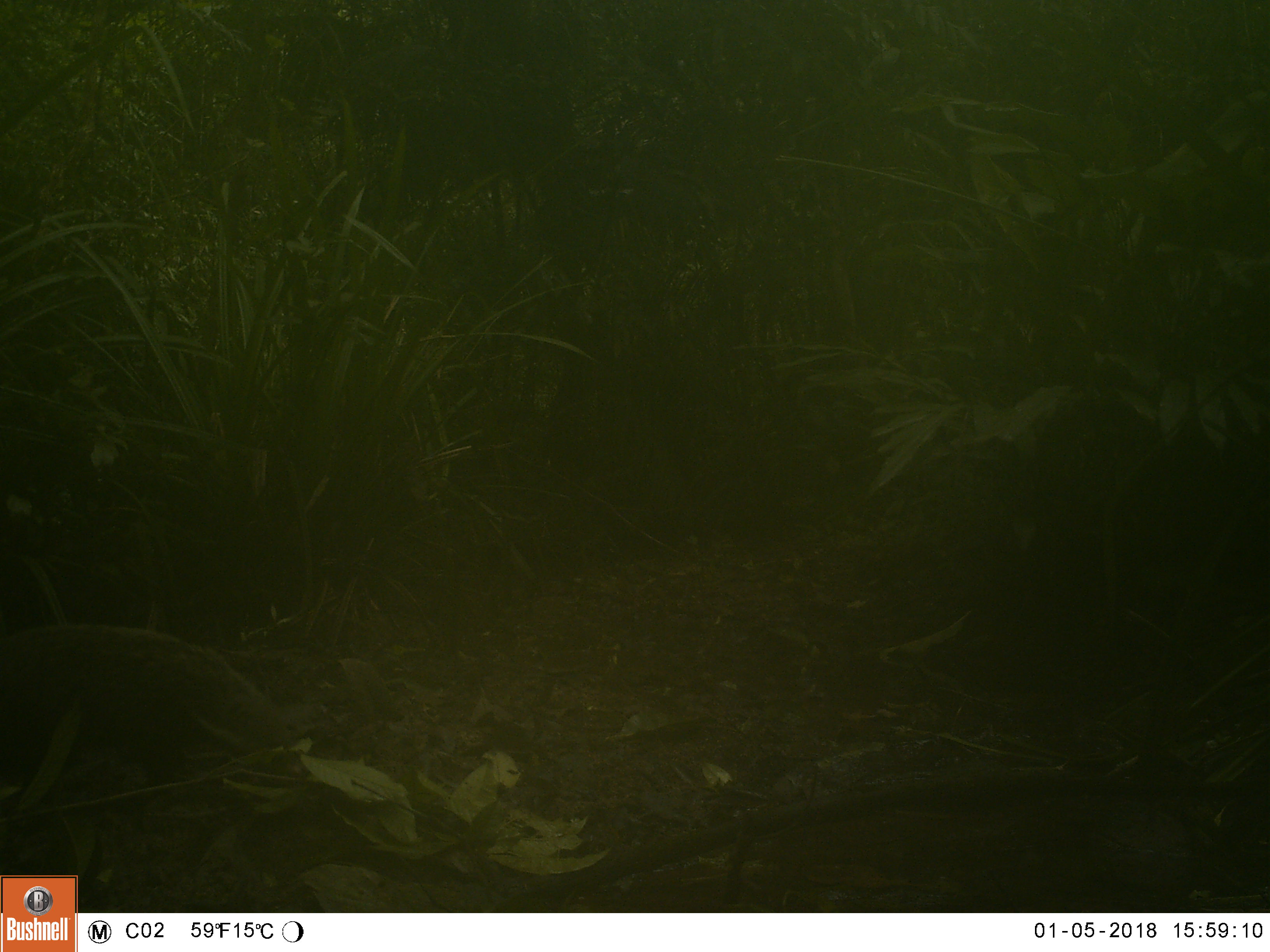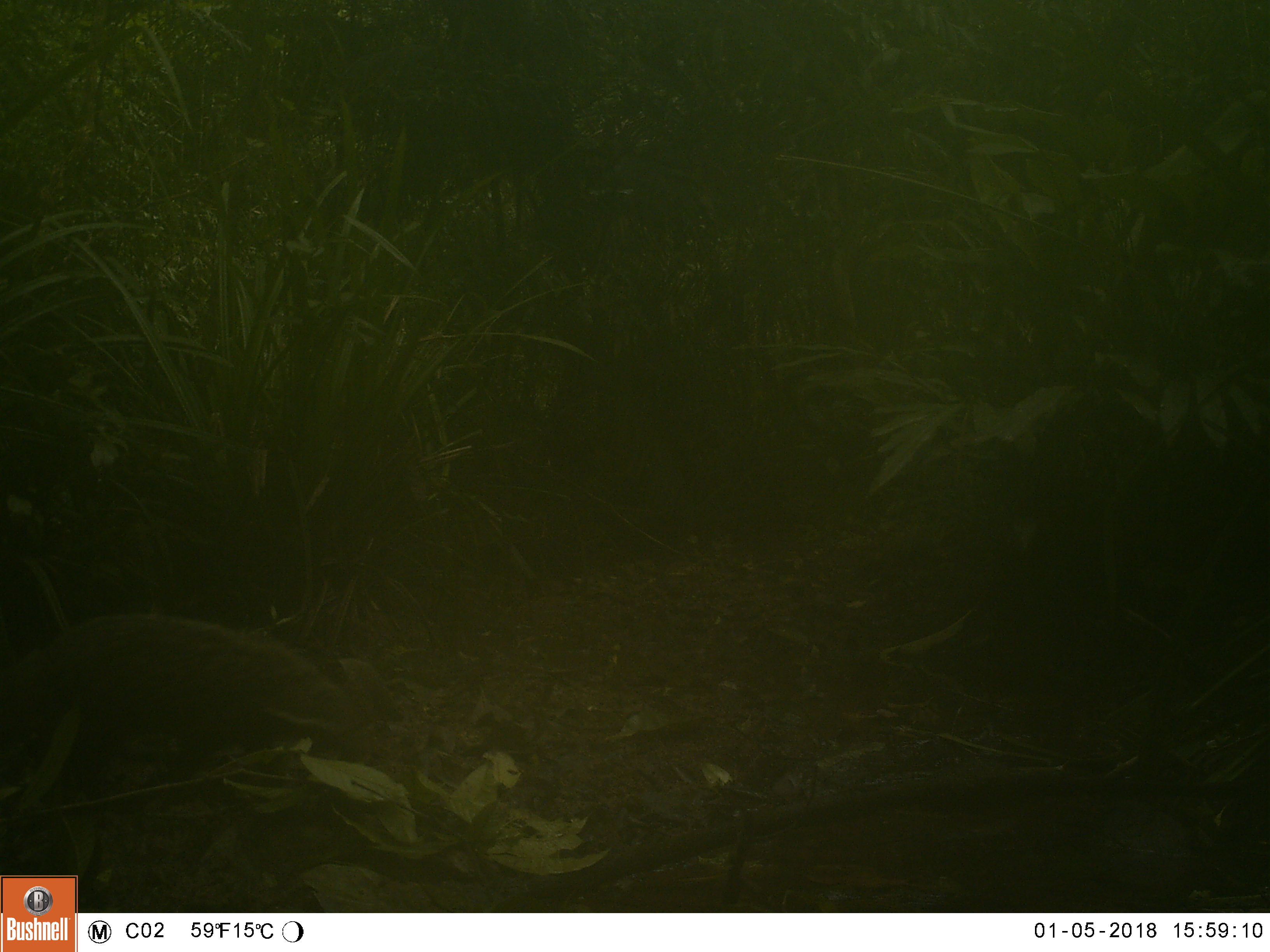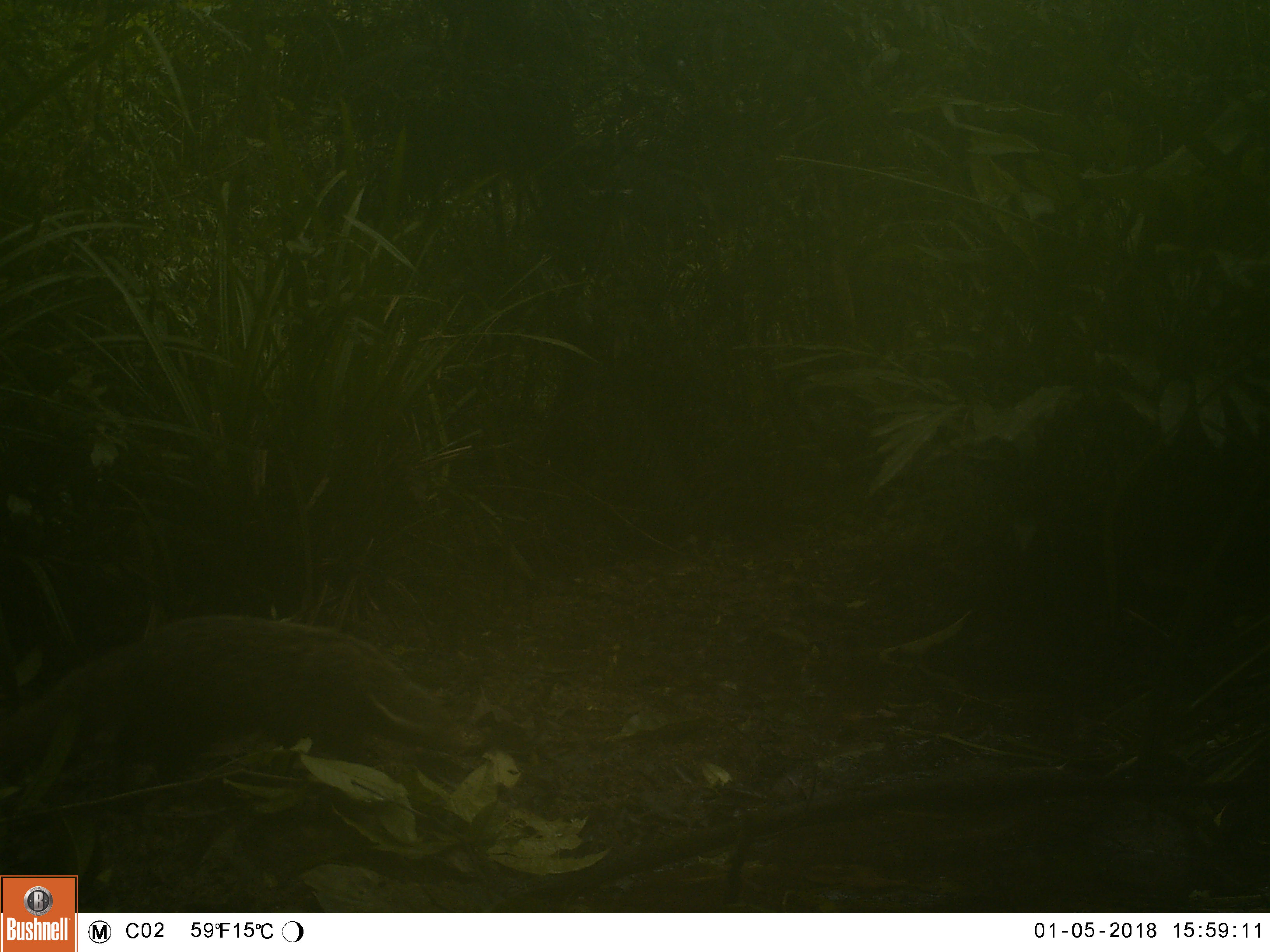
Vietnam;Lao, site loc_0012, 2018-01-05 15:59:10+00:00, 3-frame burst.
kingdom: Animalia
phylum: Chordata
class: Mammalia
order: Carnivora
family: Herpestidae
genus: Urva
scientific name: Urva urva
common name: crab-eating mongoose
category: crab eating mongoose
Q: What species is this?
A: Crab eating mongoose (crab-eating mongoose) (Urva urva).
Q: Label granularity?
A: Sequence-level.